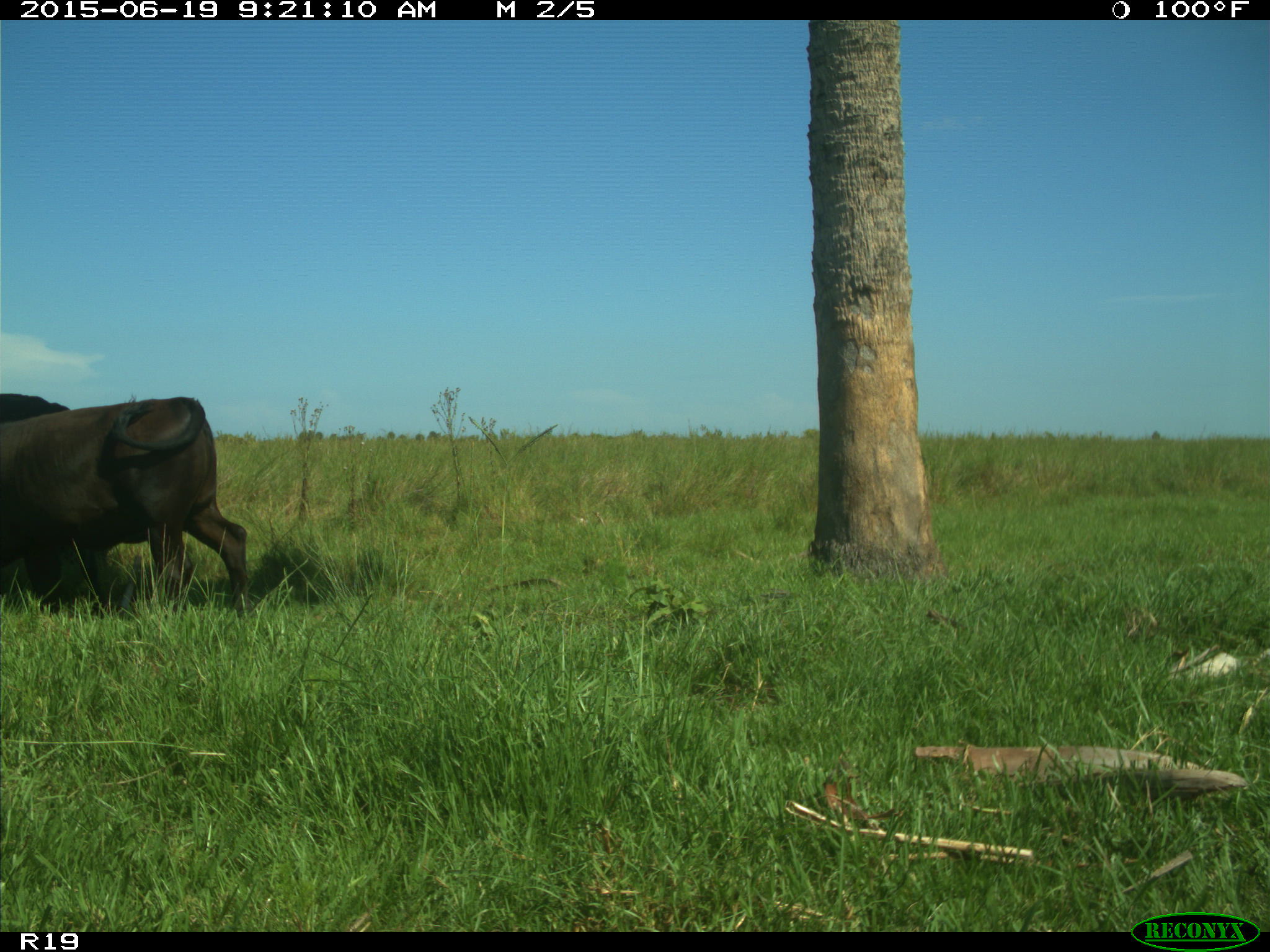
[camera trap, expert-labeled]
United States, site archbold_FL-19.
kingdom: Animalia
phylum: Chordata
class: Mammalia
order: Artiodactyla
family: Bovidae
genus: Bos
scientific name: Bos taurus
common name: domestic cow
Bos taurus (domestic cow).